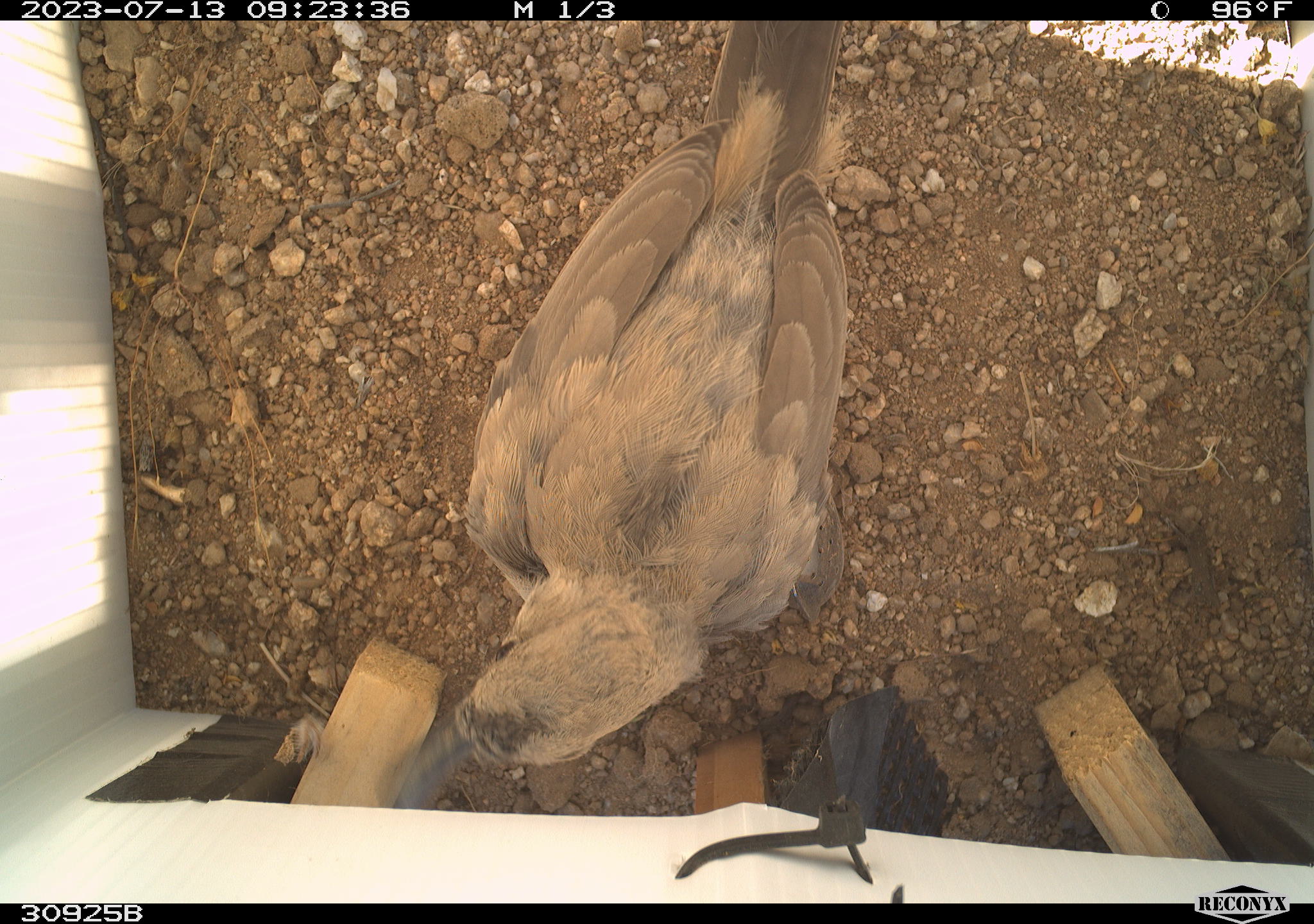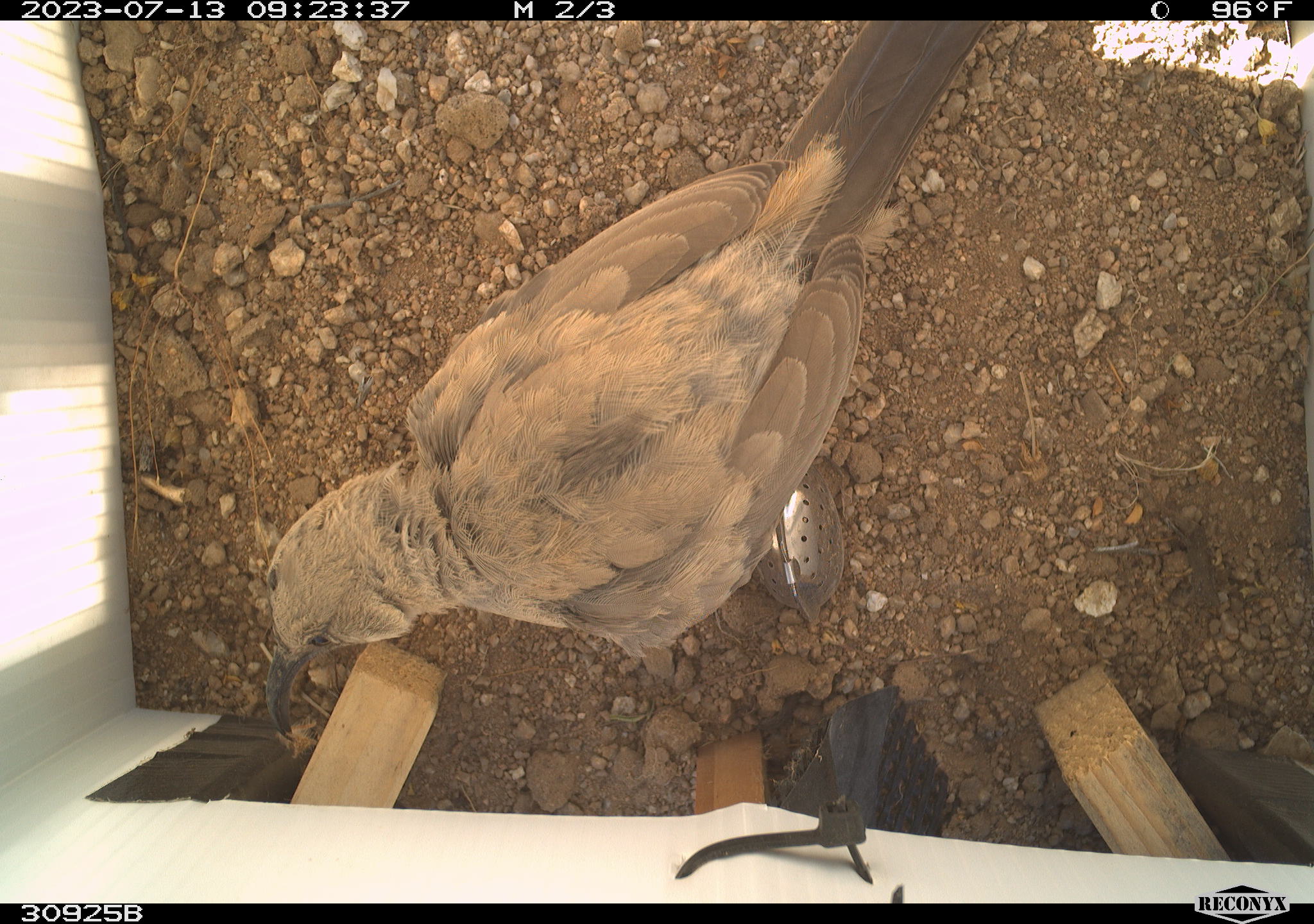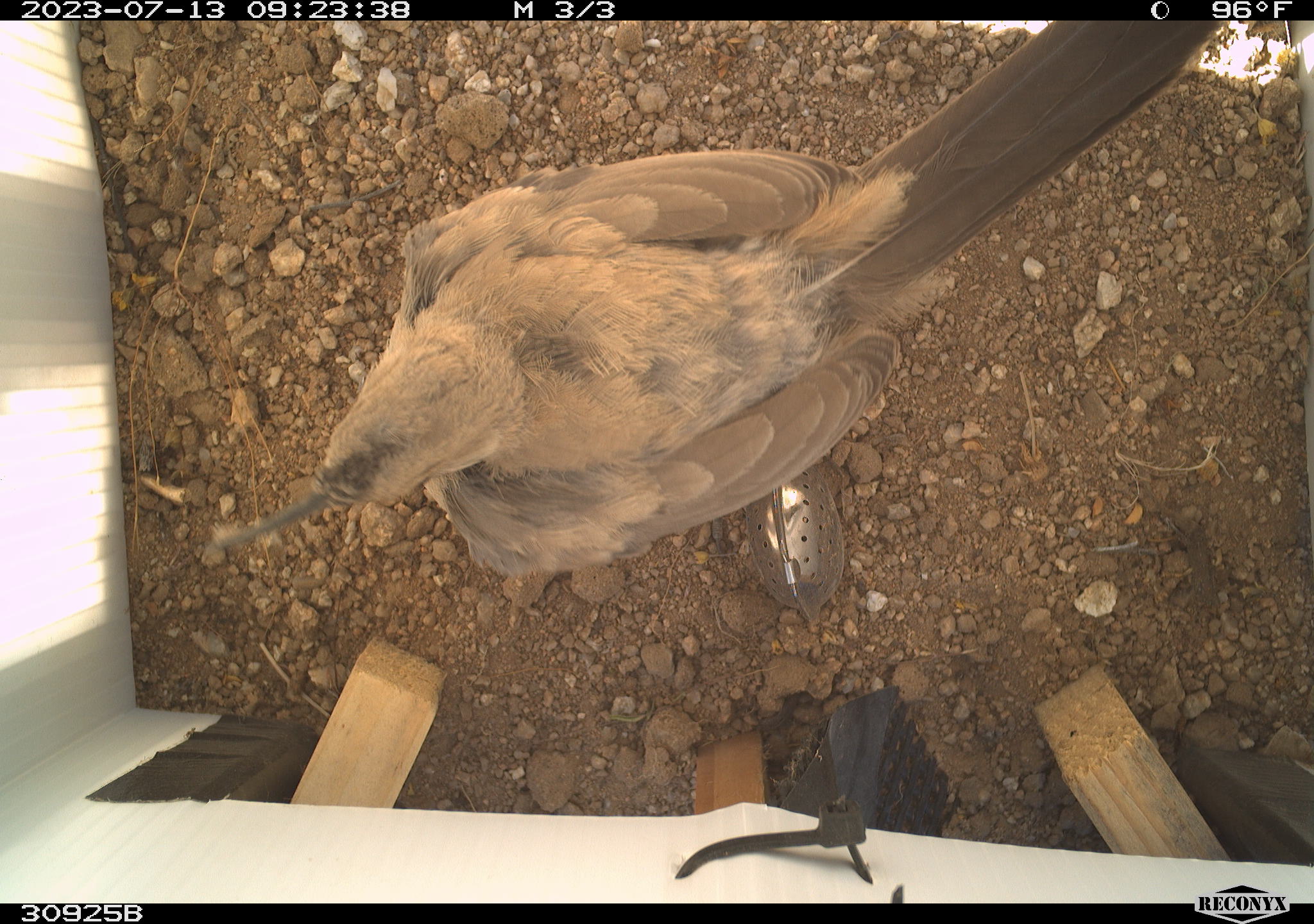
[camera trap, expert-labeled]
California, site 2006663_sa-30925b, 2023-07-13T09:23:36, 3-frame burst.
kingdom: Animalia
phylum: Chordata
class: Aves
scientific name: Aves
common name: bird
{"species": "bird (Aves)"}